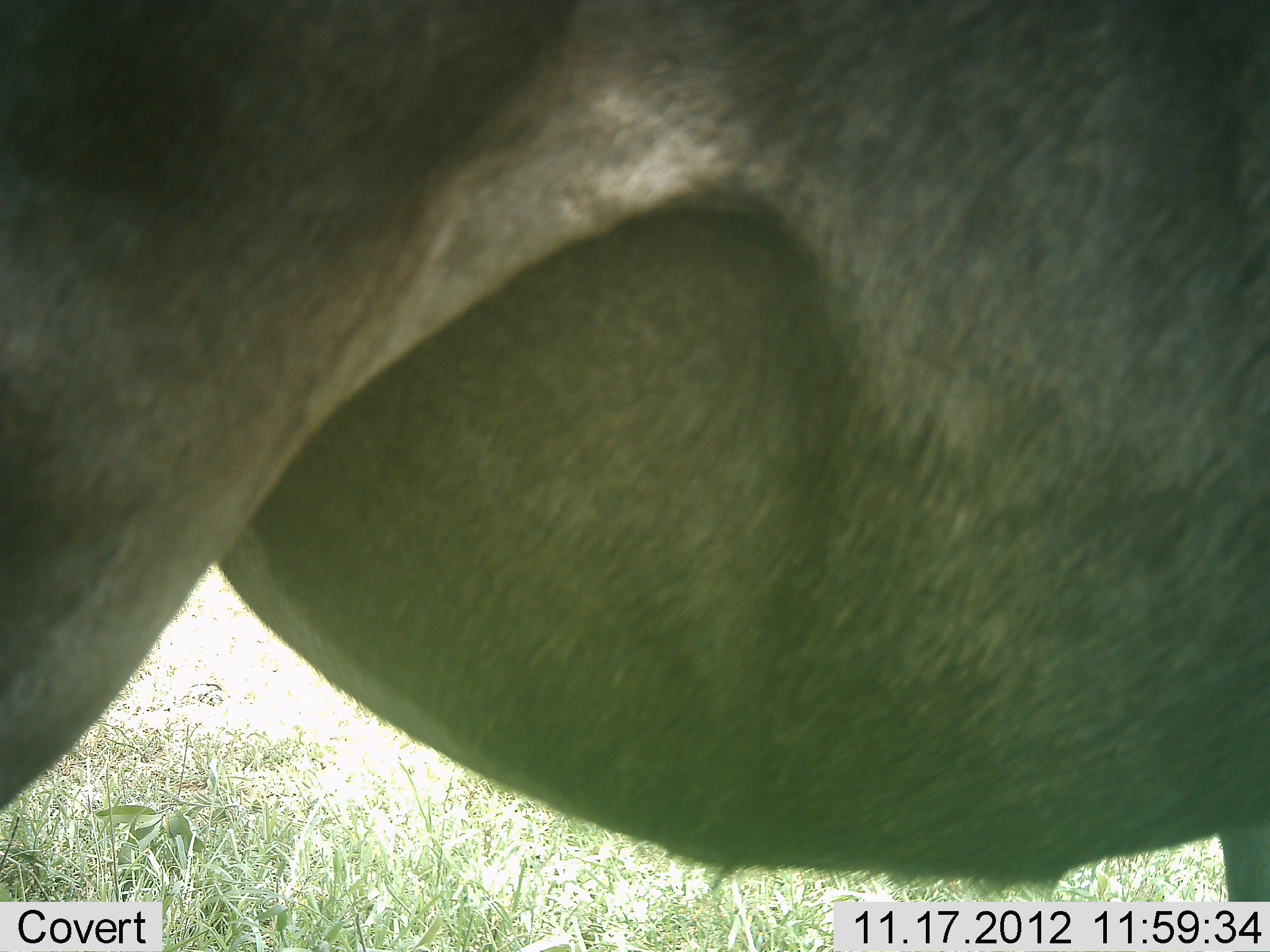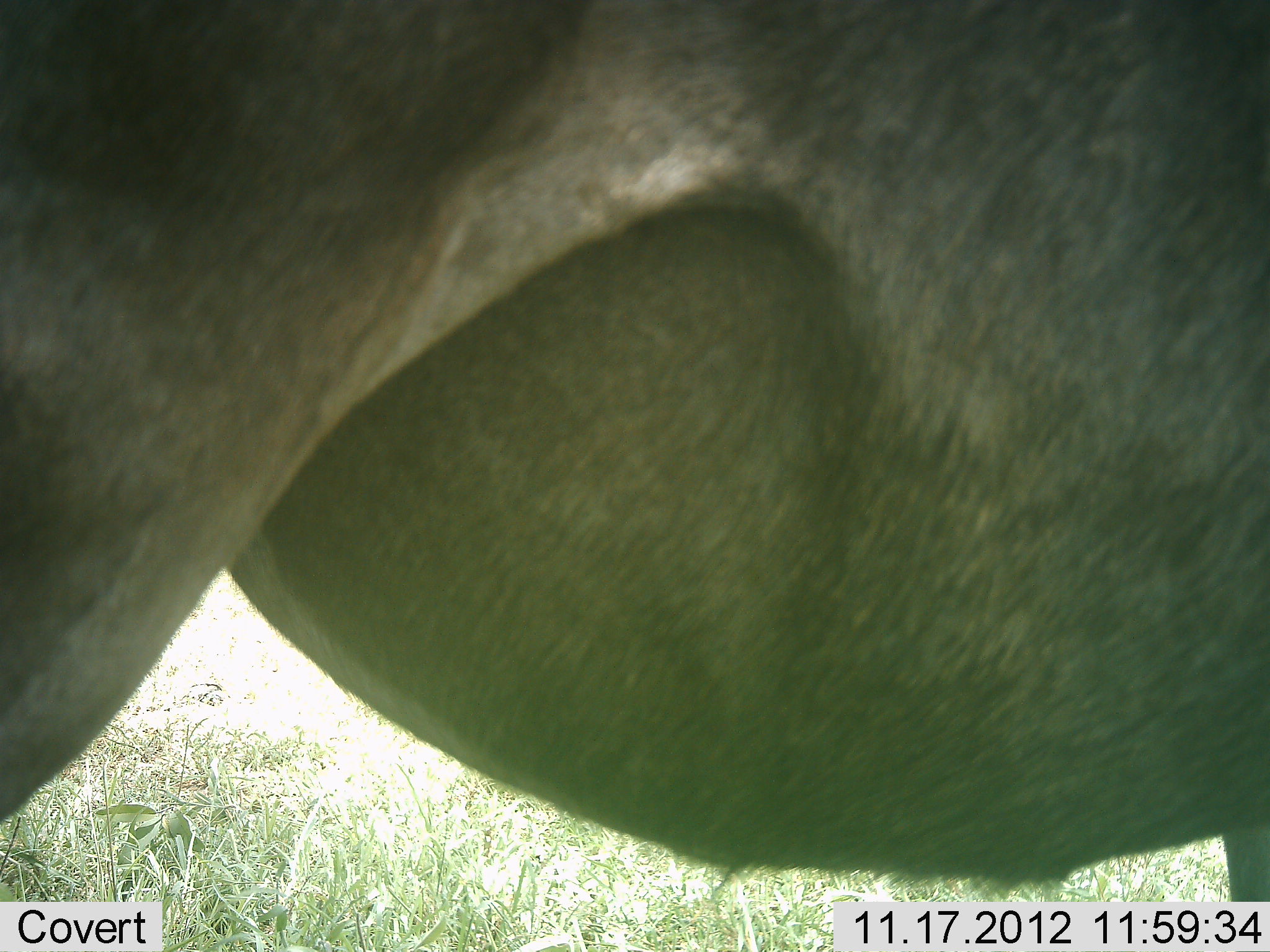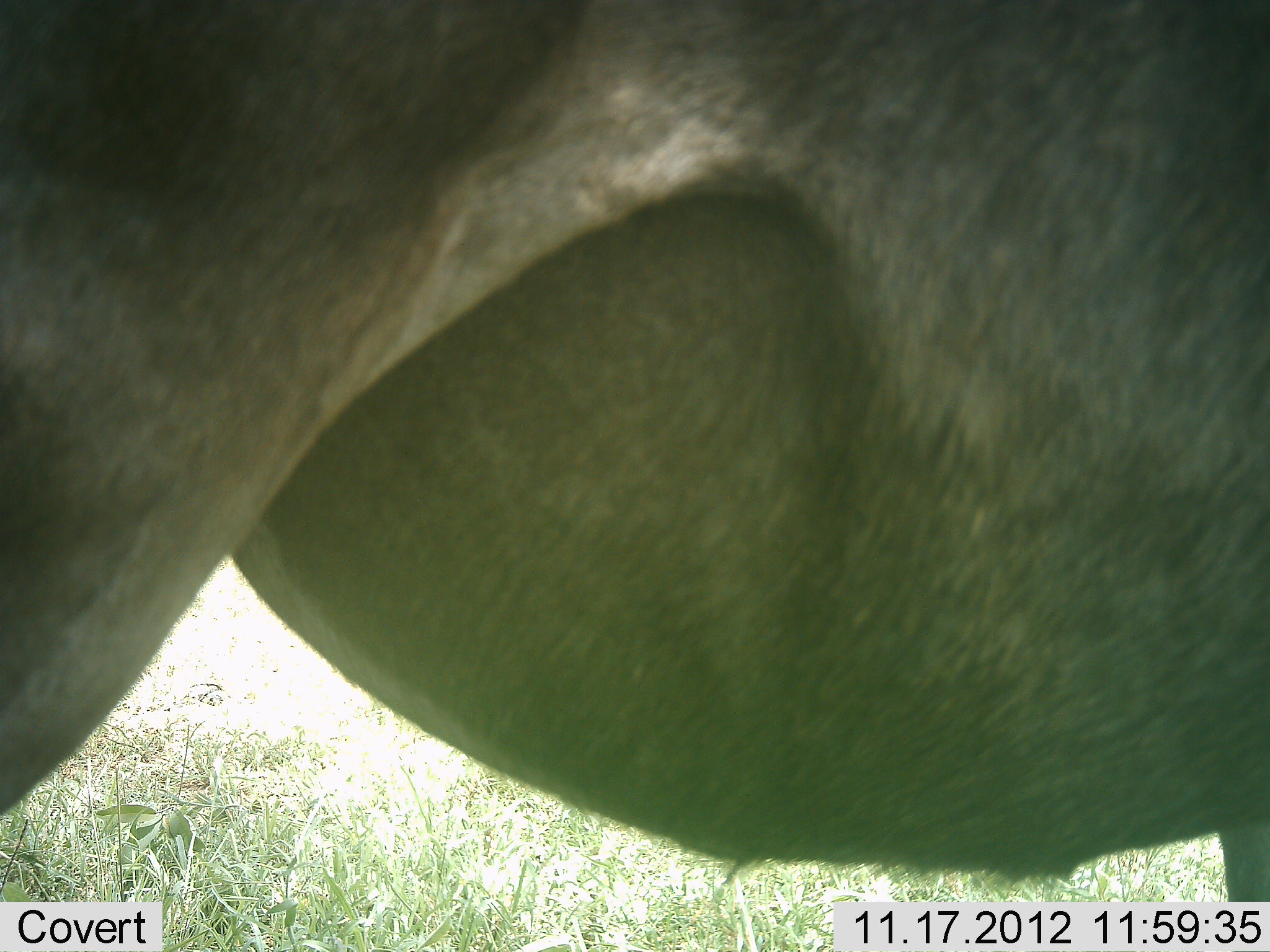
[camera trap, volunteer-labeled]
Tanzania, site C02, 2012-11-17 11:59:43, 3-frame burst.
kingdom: Animalia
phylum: Chordata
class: Mammalia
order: Artiodactyla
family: Bovidae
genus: Connochaetes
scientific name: Connochaetes taurinus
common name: blue wildebeest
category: wildebeest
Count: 1.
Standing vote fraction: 100%.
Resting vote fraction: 0%.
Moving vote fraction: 0%.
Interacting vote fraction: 0%.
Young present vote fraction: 0%.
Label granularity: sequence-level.